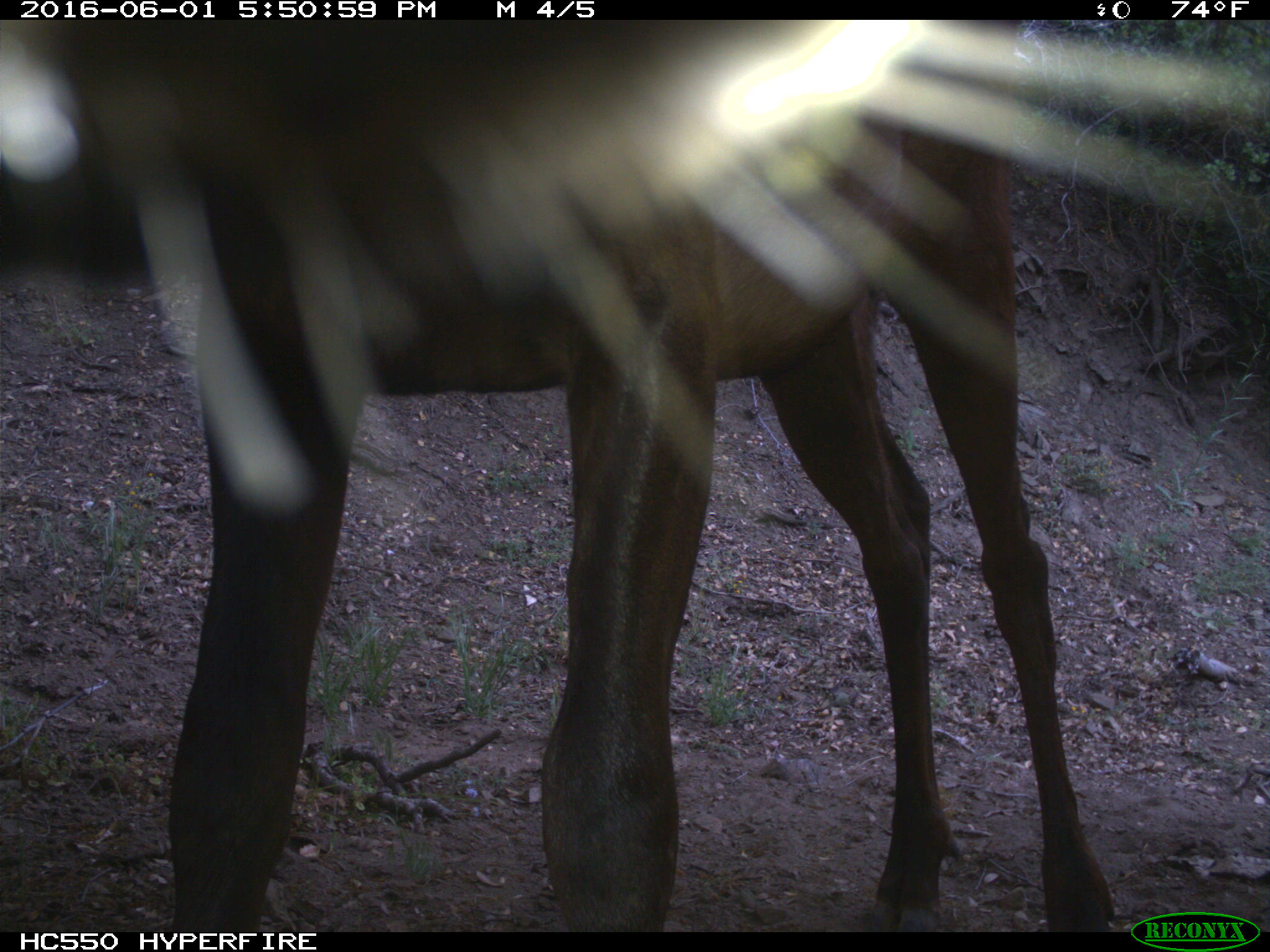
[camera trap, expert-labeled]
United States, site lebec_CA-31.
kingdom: Animalia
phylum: Chordata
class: Mammalia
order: Artiodactyla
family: Cervidae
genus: Cervus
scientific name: Cervus canadensis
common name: elk